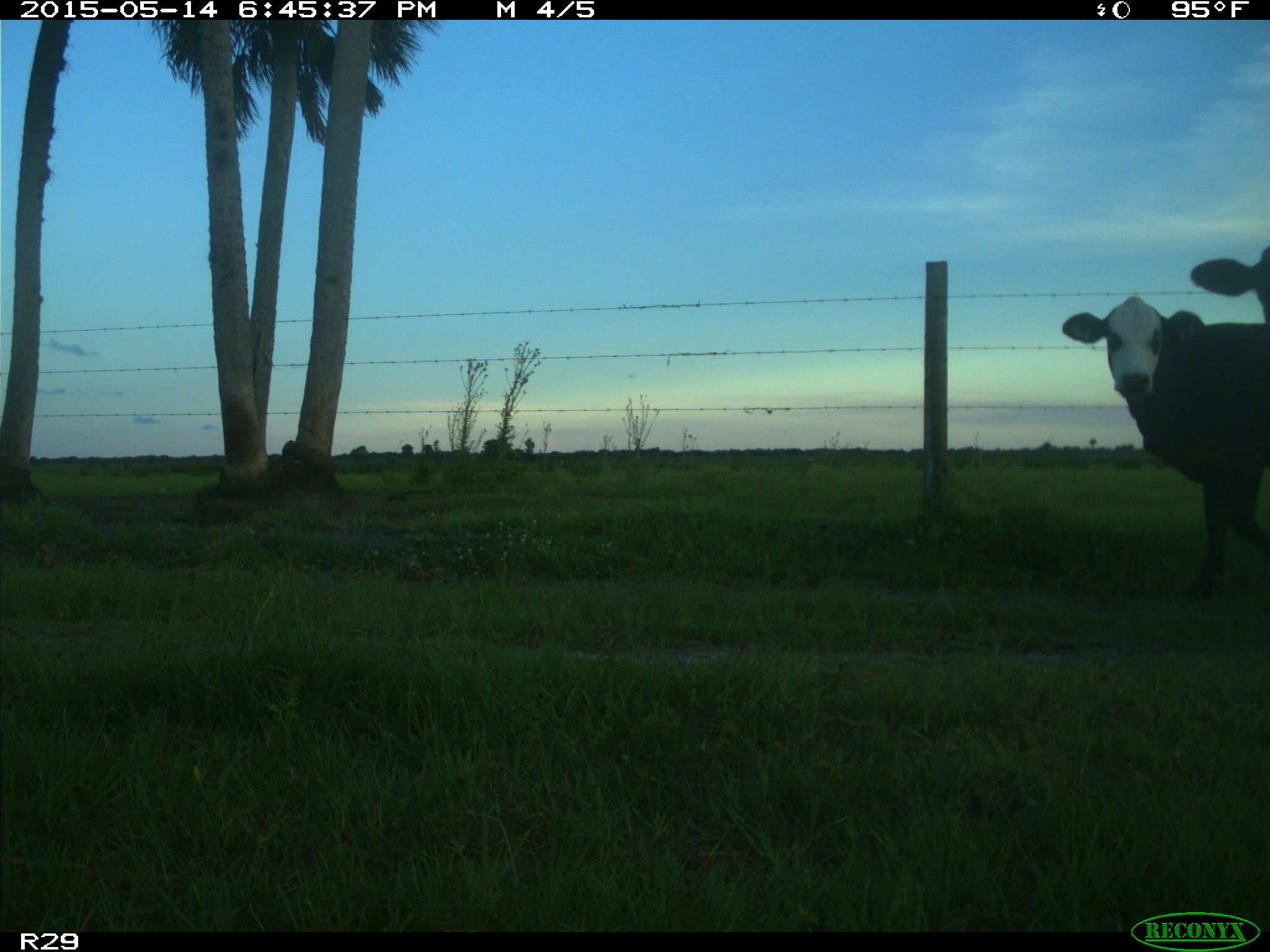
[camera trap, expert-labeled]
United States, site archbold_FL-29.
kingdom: Animalia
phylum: Chordata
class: Mammalia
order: Artiodactyla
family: Bovidae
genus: Bos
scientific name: Bos taurus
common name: domestic cow